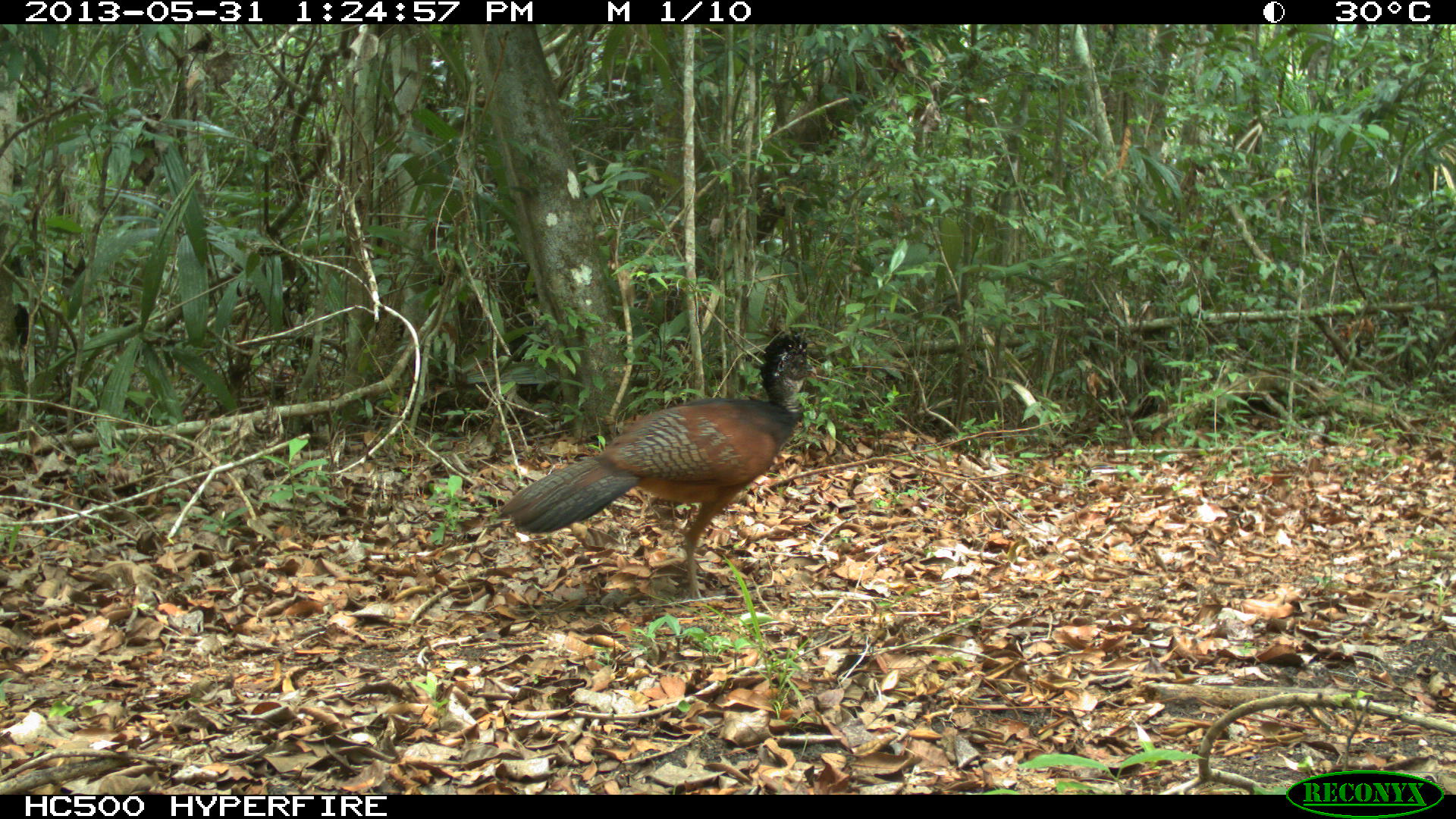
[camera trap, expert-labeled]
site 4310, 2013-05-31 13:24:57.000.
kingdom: Animalia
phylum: Chordata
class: Aves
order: Galliformes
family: Cracidae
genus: Crax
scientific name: Crax rubra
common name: great curassow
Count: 1.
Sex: female.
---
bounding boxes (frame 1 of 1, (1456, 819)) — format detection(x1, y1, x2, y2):
crax rubra: detection(498, 328, 817, 598)